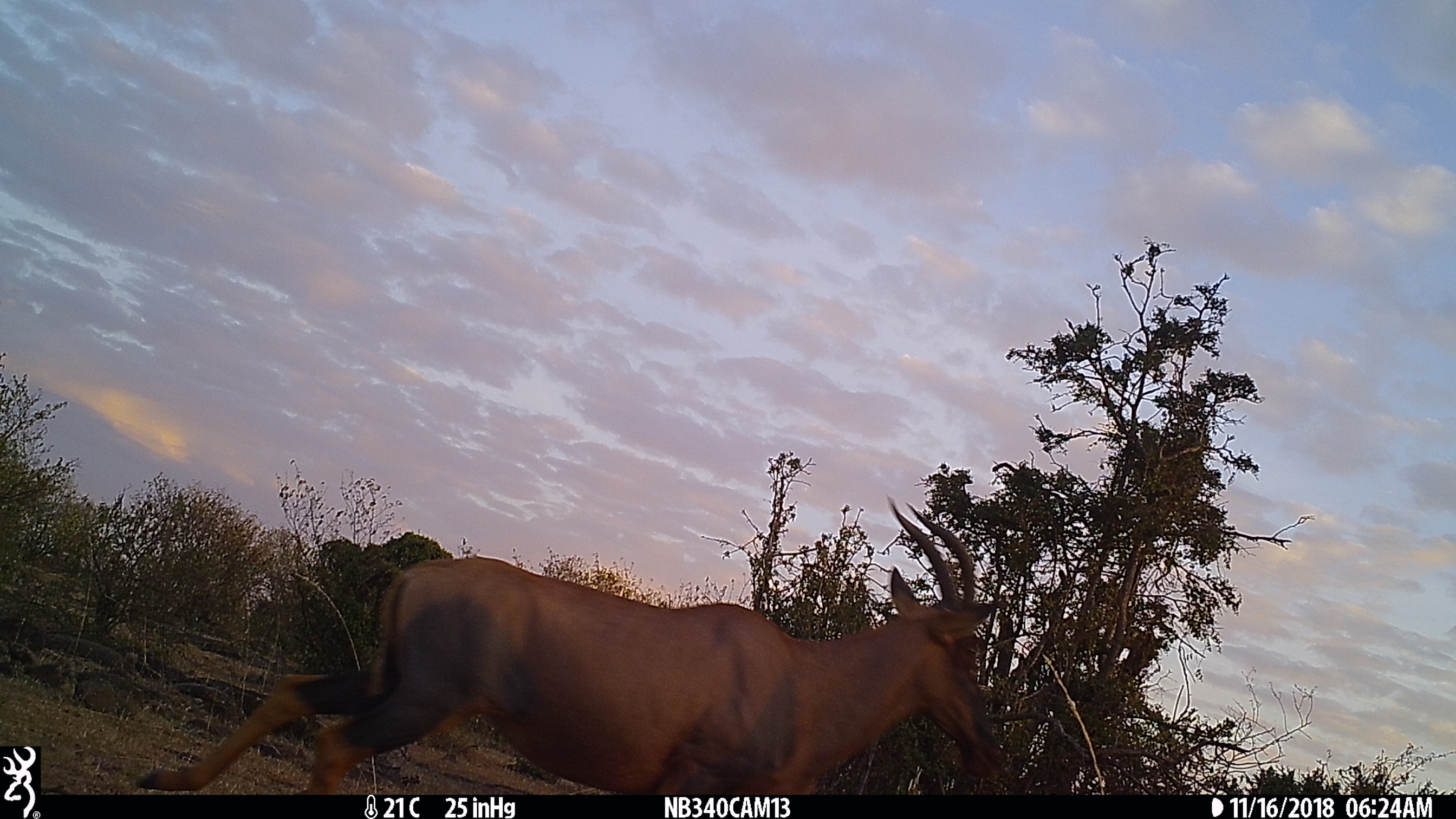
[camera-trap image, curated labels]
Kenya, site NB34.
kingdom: Animalia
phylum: Chordata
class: Mammalia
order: Artiodactyla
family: Bovidae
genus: Damaliscus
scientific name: Damaliscus lunatus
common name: topi